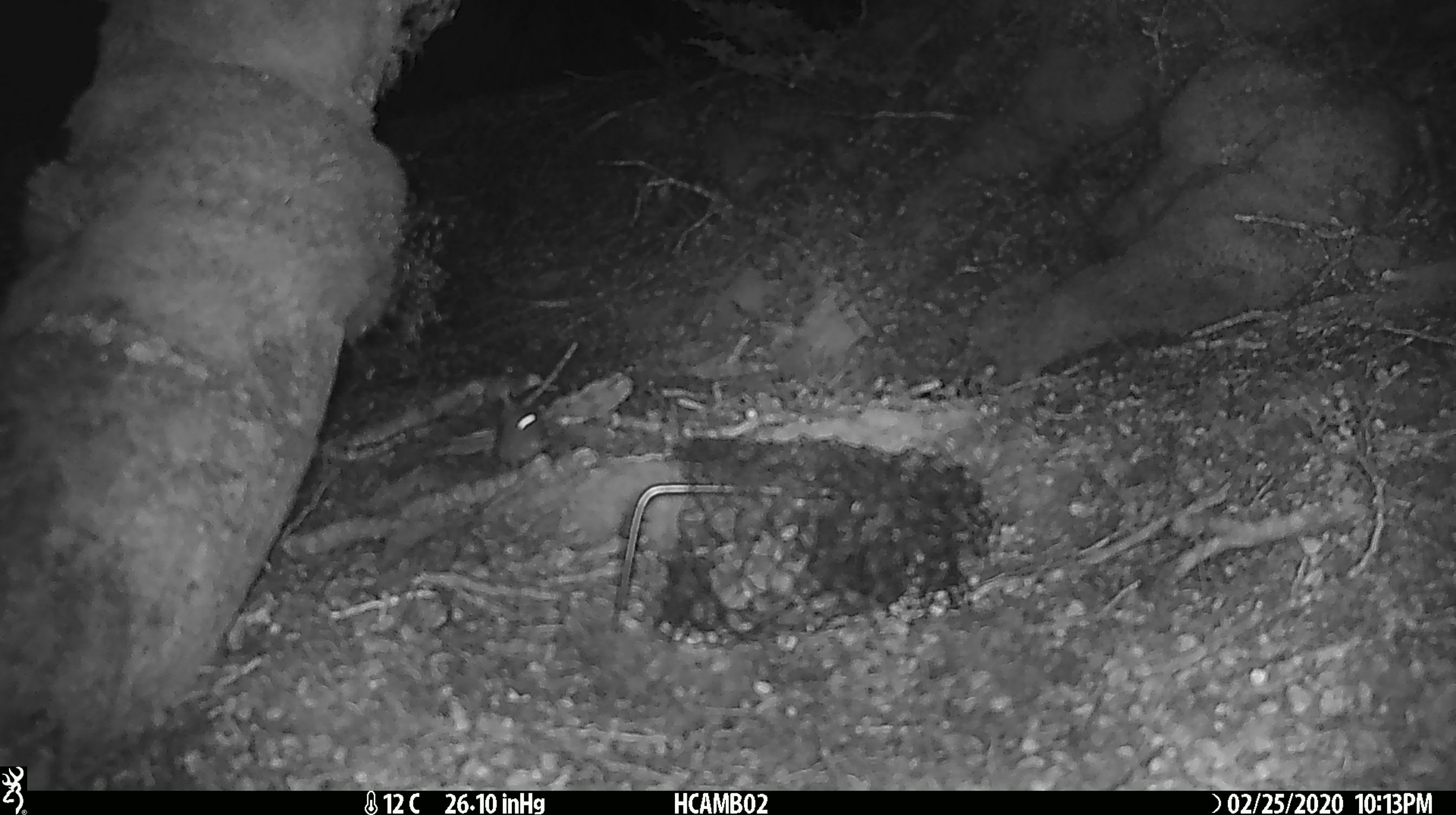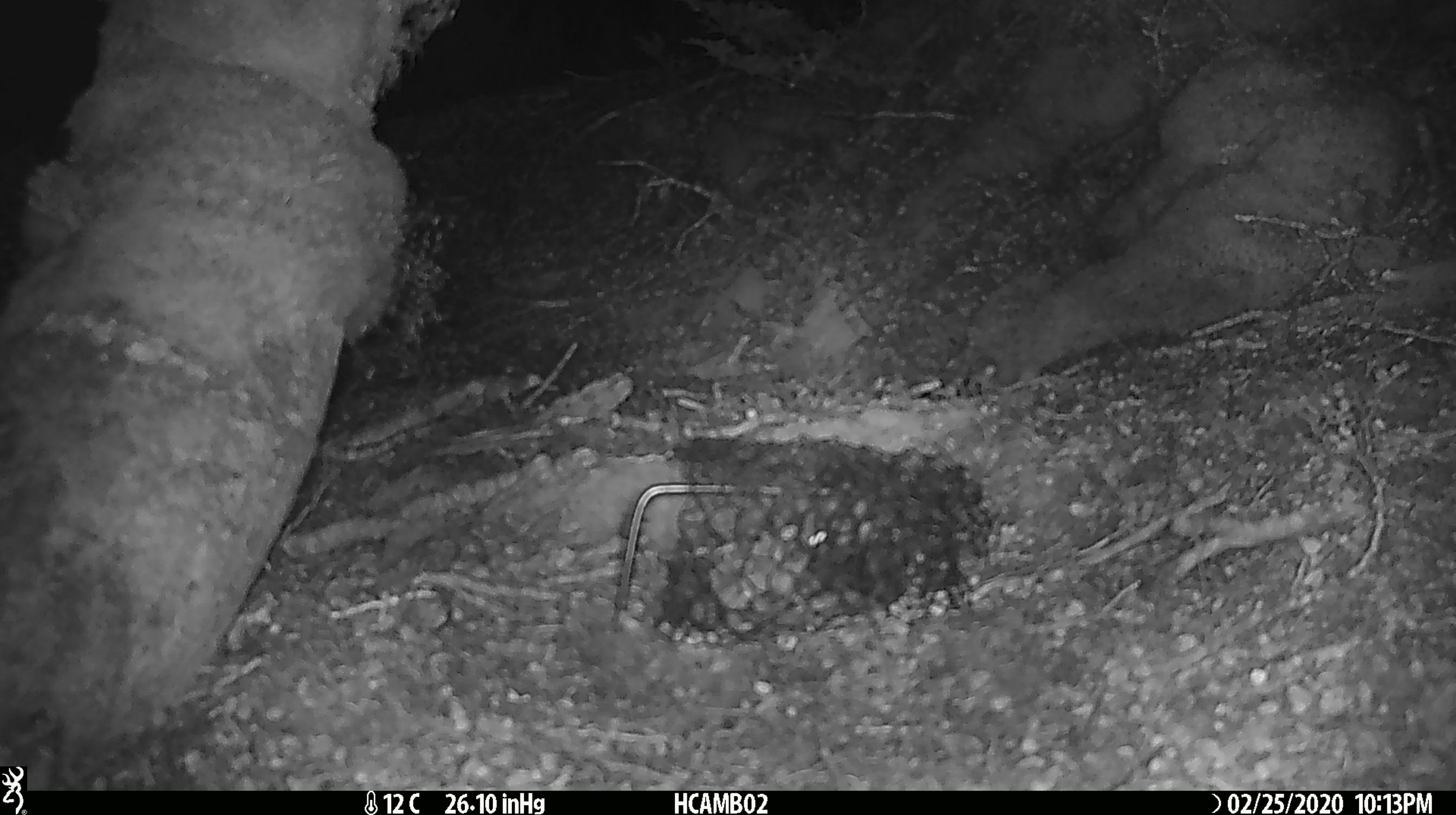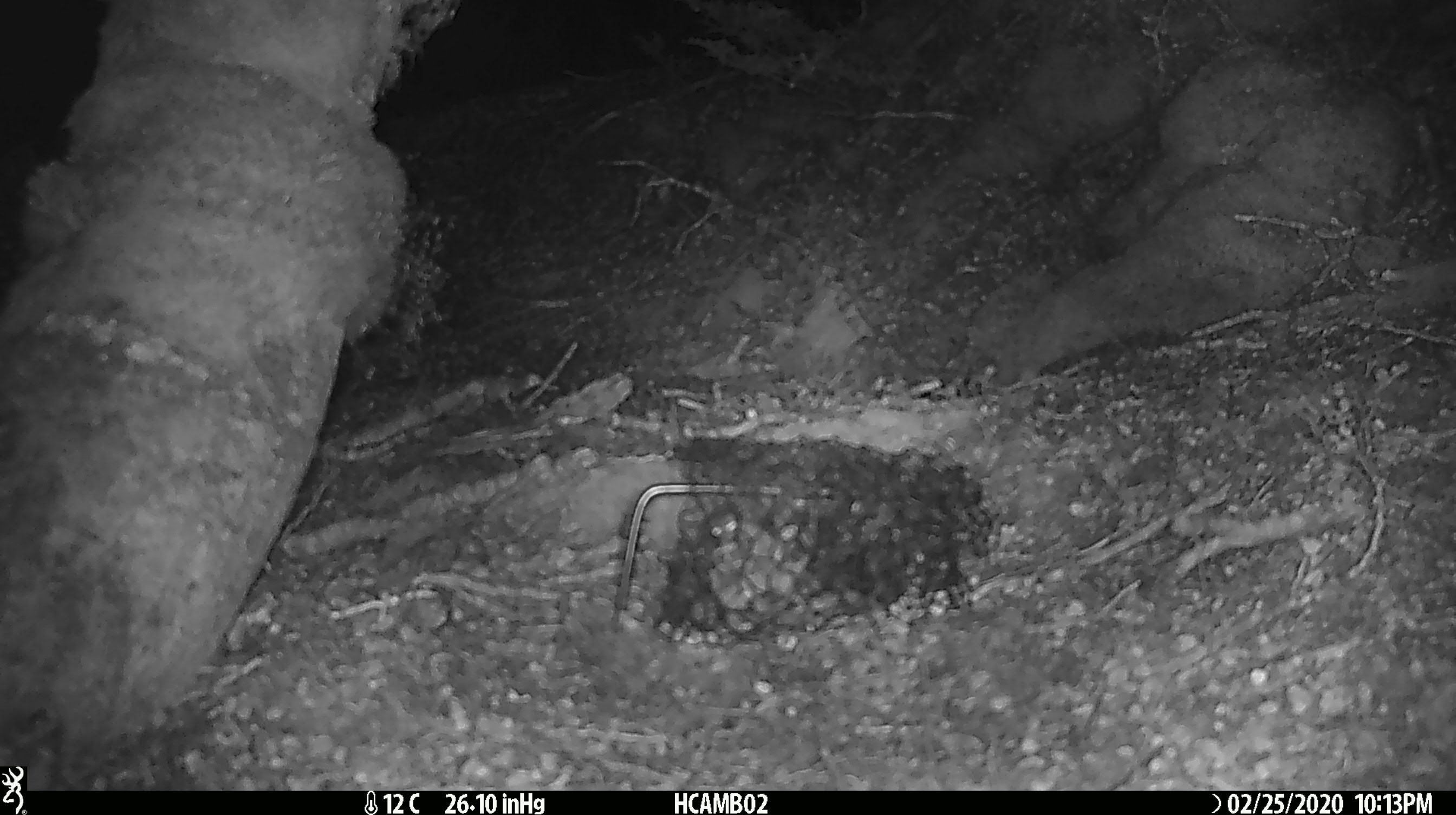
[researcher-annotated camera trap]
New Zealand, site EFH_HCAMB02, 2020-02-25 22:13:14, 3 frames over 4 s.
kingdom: Animalia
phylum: Chordata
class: Mammalia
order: Rodentia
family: Muridae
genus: Mus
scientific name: Mus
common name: mouse